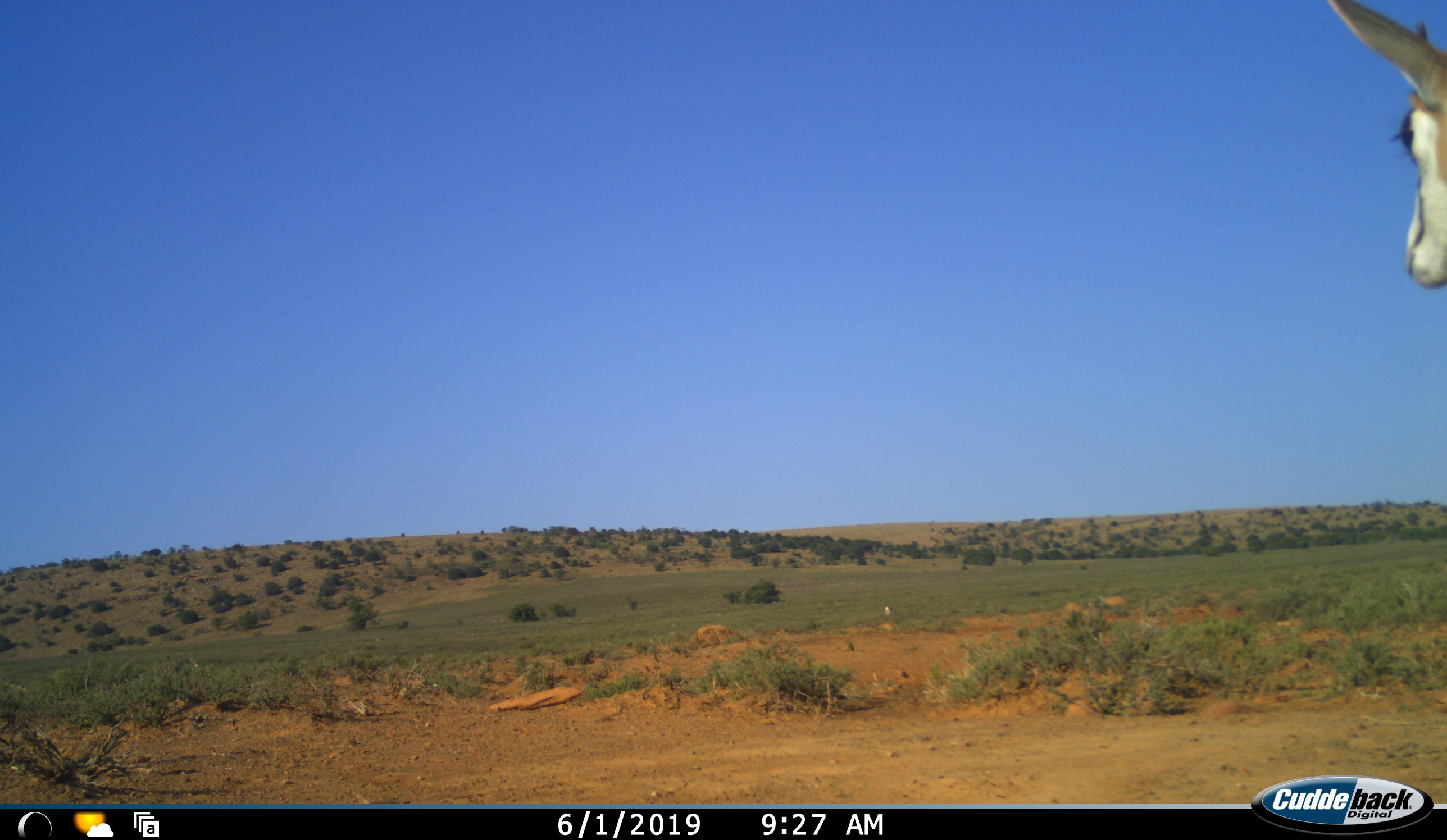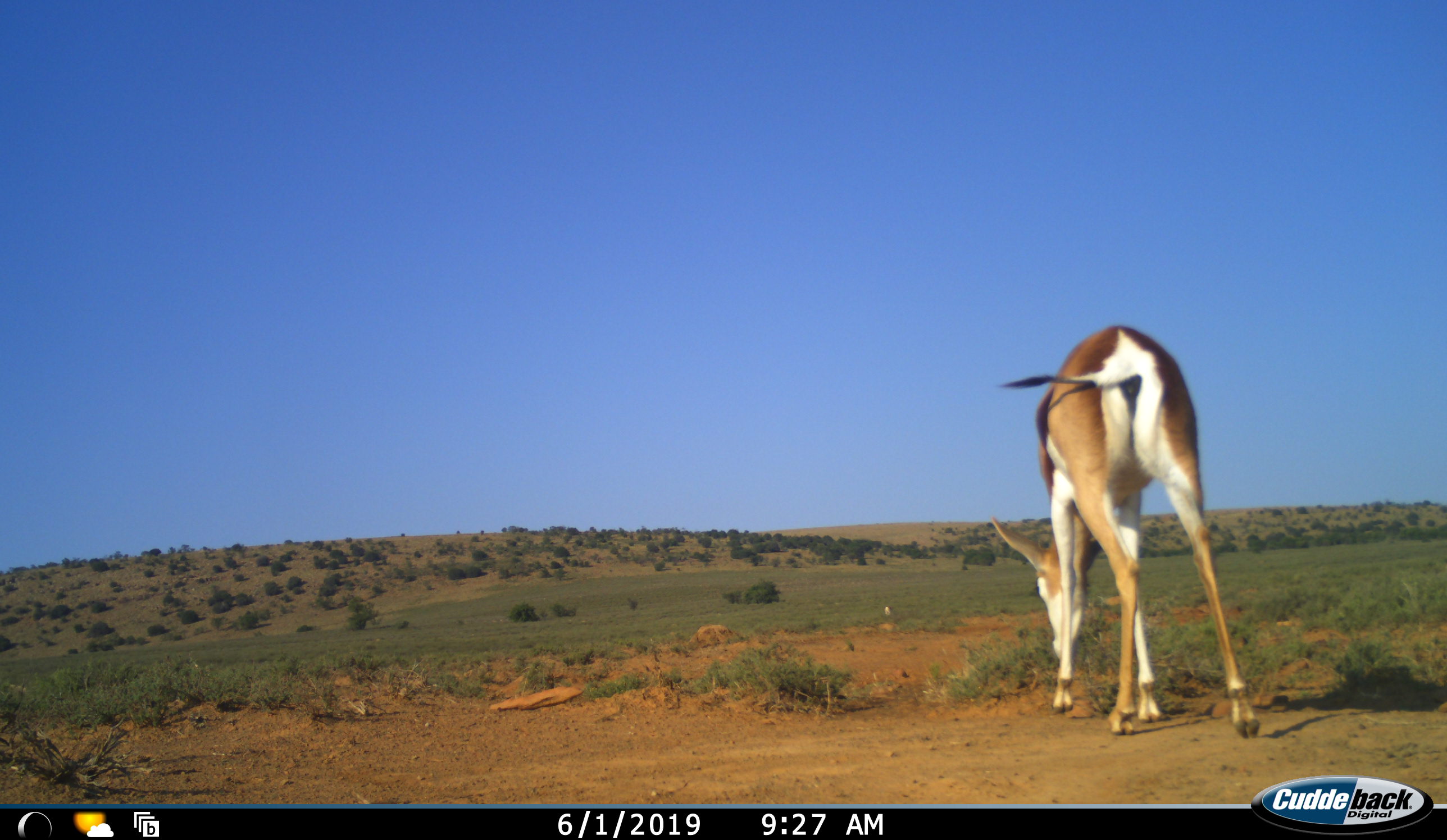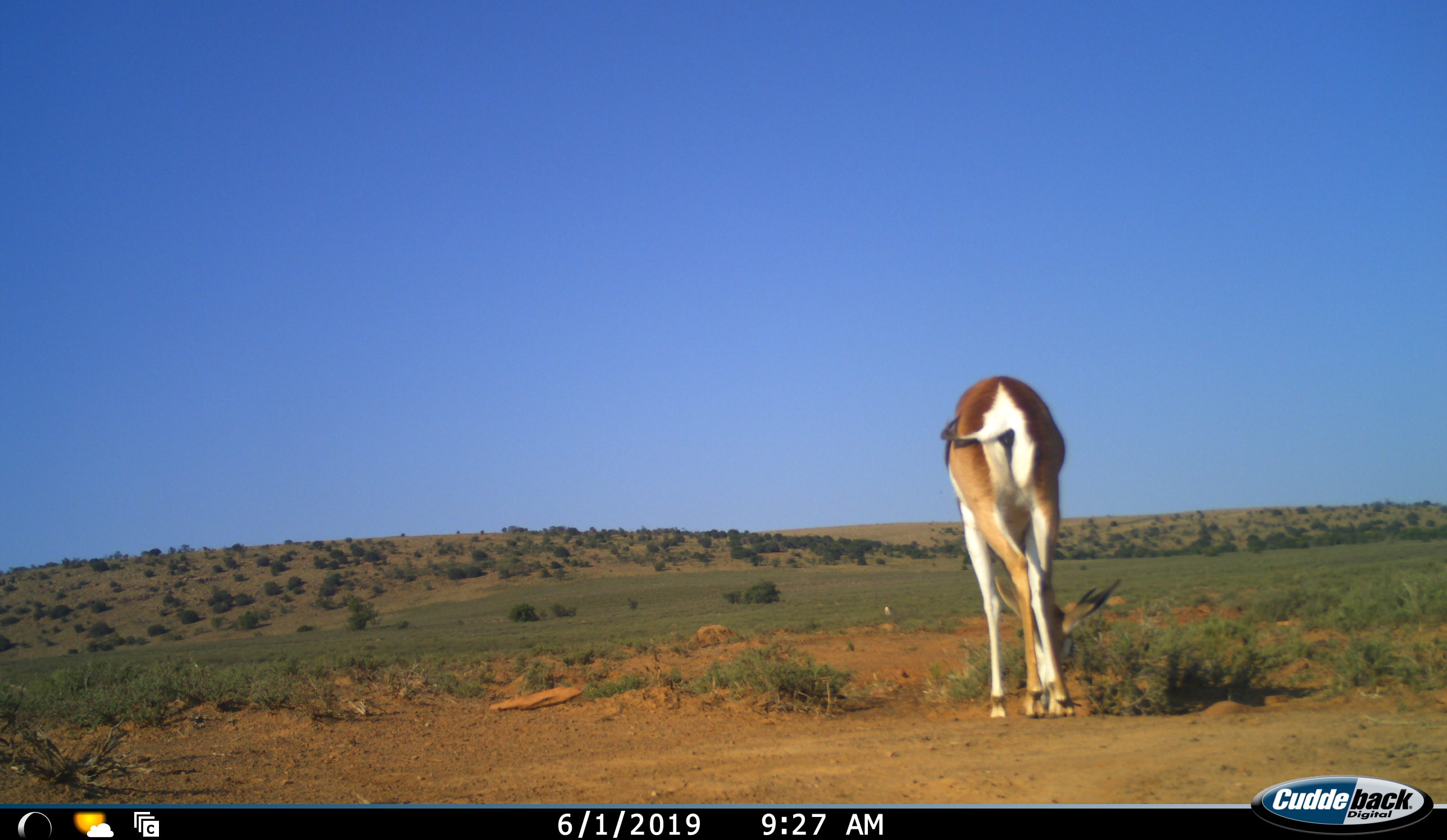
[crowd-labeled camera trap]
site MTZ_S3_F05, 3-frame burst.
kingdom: Animalia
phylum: Chordata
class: Mammalia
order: Artiodactyla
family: Bovidae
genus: Antidorcas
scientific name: Antidorcas marsupialis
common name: springbok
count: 1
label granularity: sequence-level